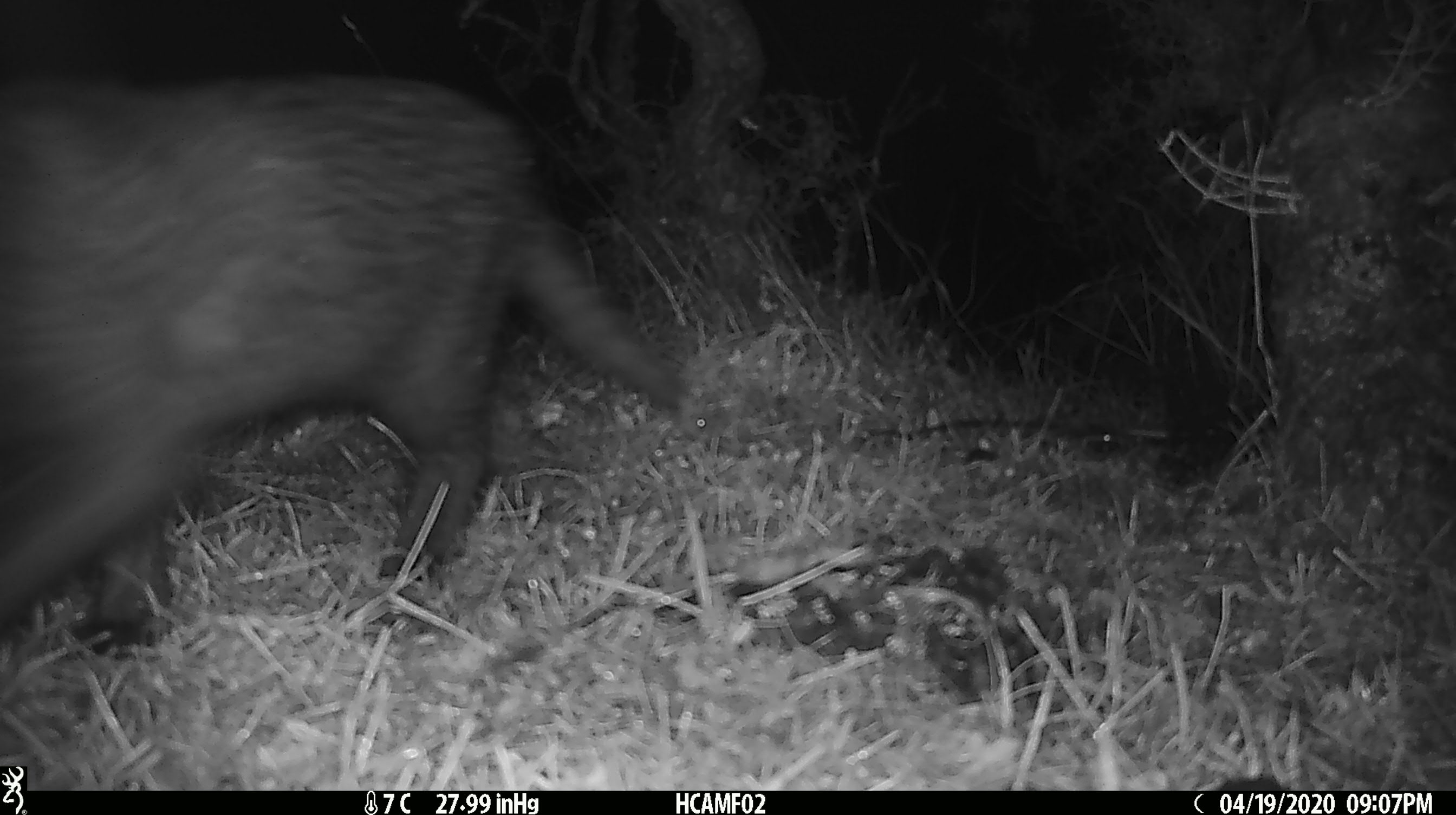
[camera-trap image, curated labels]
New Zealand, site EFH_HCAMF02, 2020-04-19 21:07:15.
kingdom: Animalia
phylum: Chordata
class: Mammalia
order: Carnivora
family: Felidae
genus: Felis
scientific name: Felis catus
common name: domestic cat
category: cat